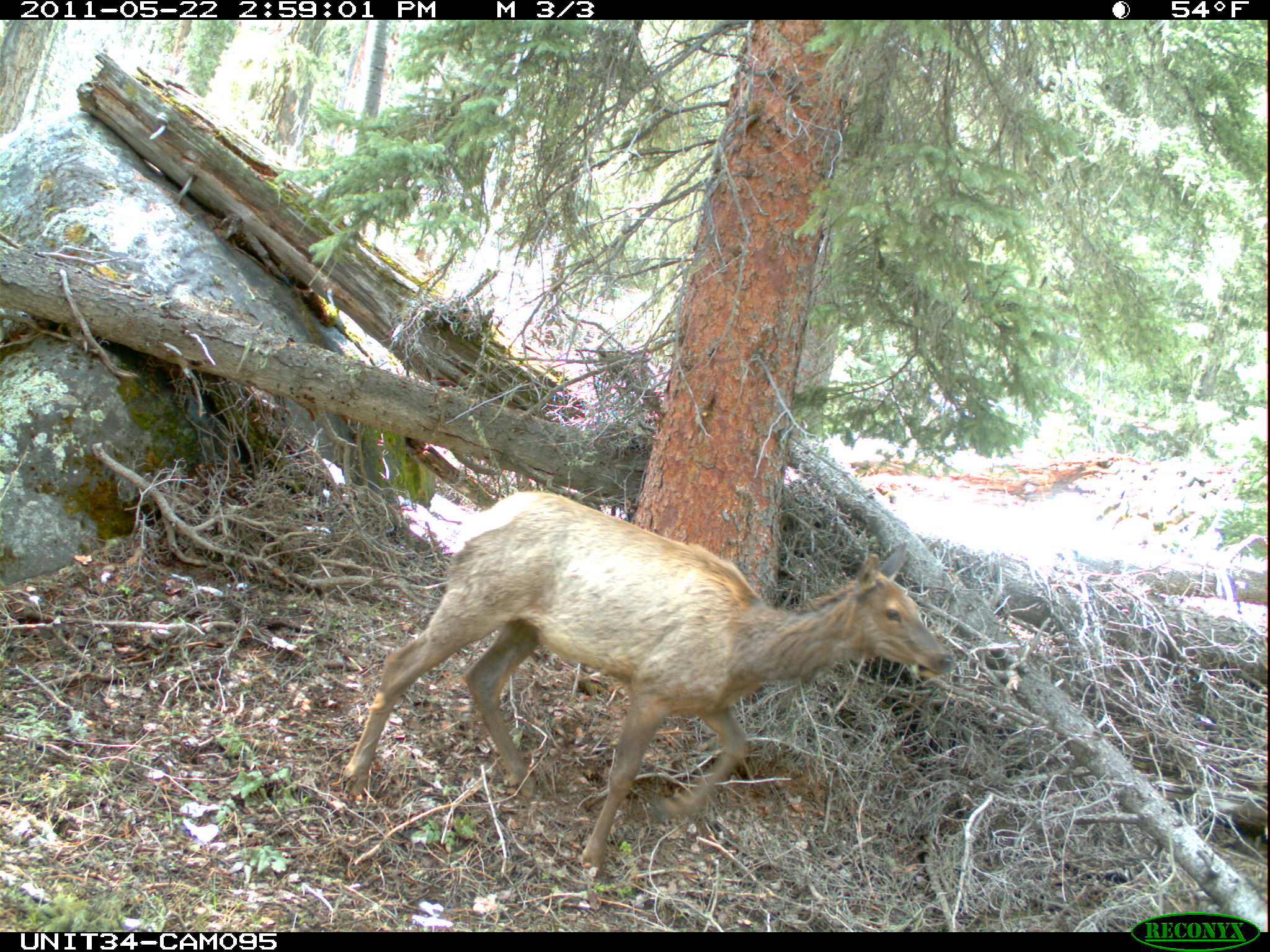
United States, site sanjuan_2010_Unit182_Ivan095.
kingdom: Animalia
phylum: Chordata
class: Mammalia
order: Artiodactyla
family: Cervidae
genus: Cervus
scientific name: Cervus elaphus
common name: red deer